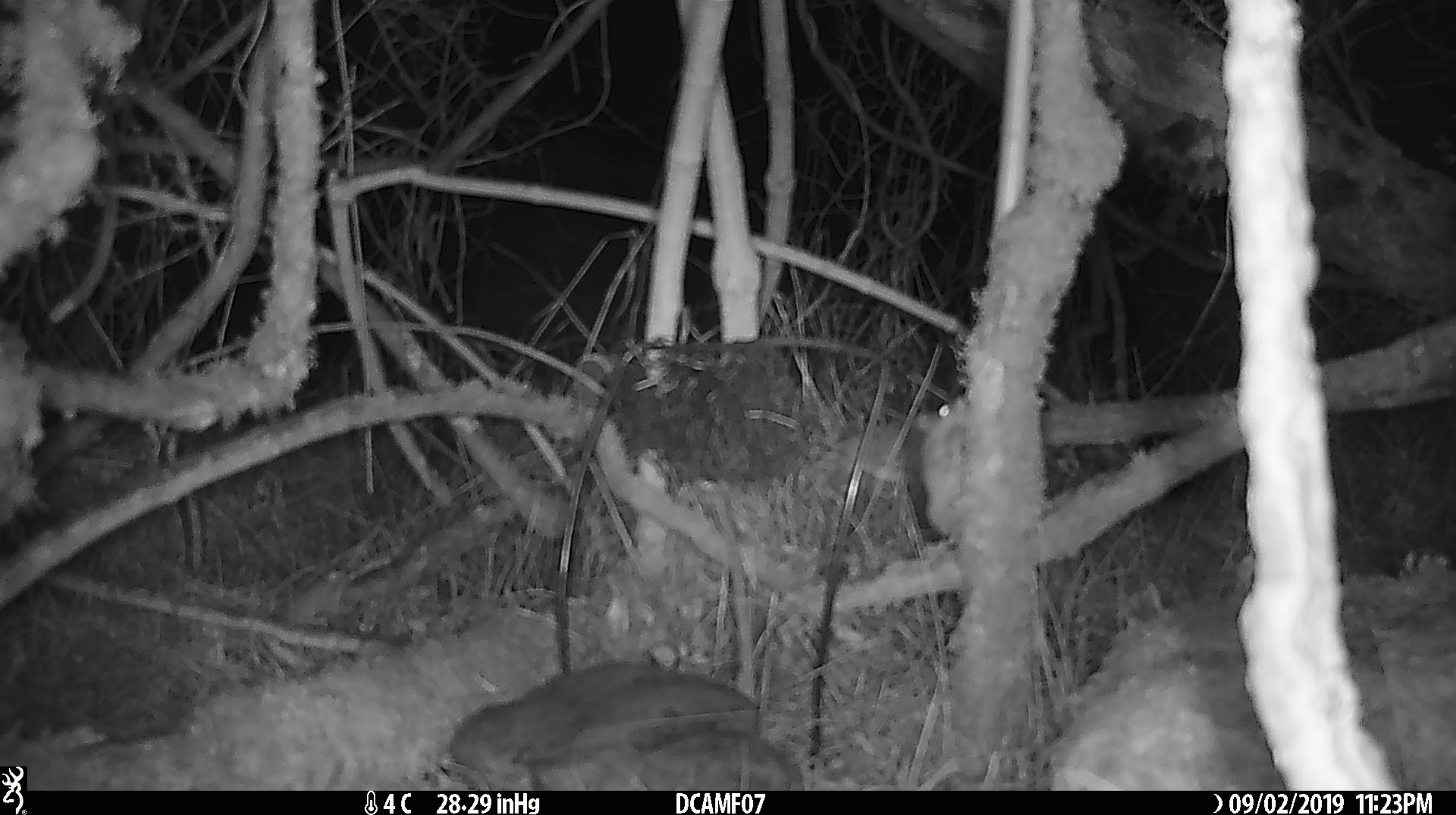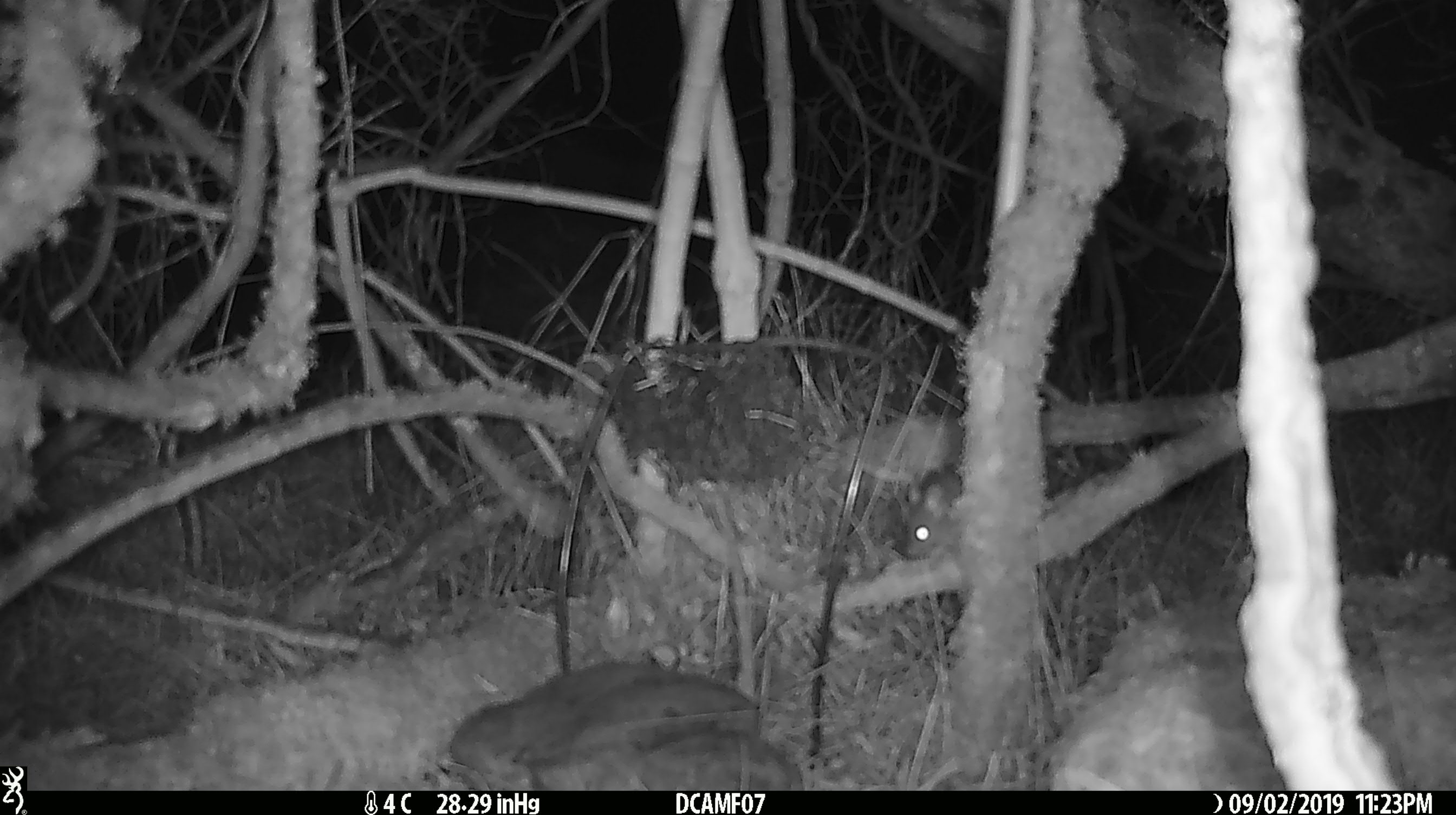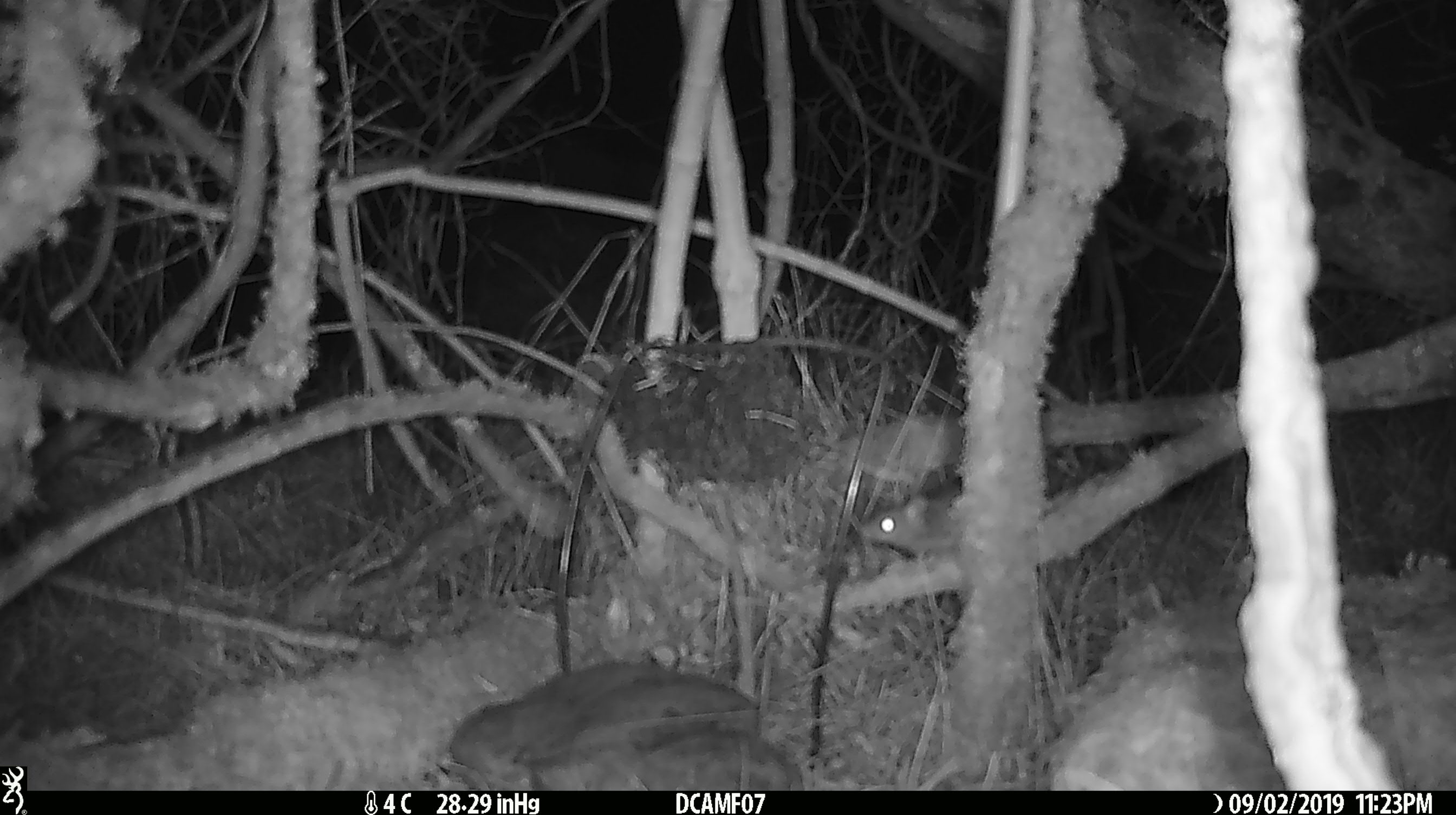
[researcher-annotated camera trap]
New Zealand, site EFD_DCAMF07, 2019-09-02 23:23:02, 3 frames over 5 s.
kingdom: Animalia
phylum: Chordata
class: Mammalia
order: Rodentia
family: Muridae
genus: Mus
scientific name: Mus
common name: mouse